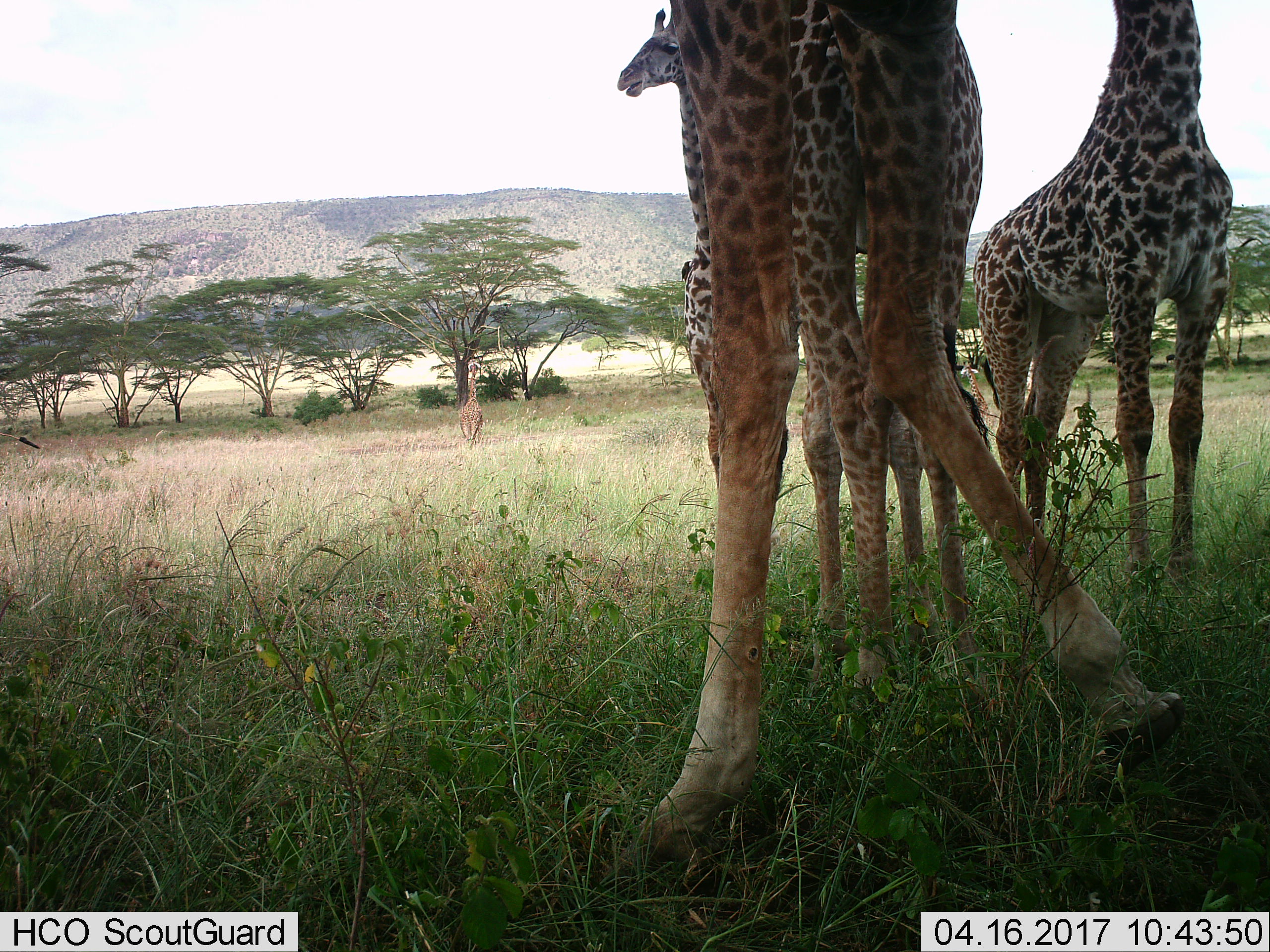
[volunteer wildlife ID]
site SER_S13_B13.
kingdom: Animalia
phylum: Chordata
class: Mammalia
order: Artiodactyla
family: Giraffidae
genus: Giraffa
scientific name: Giraffa camelopardalis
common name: giraffe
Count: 5.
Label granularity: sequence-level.